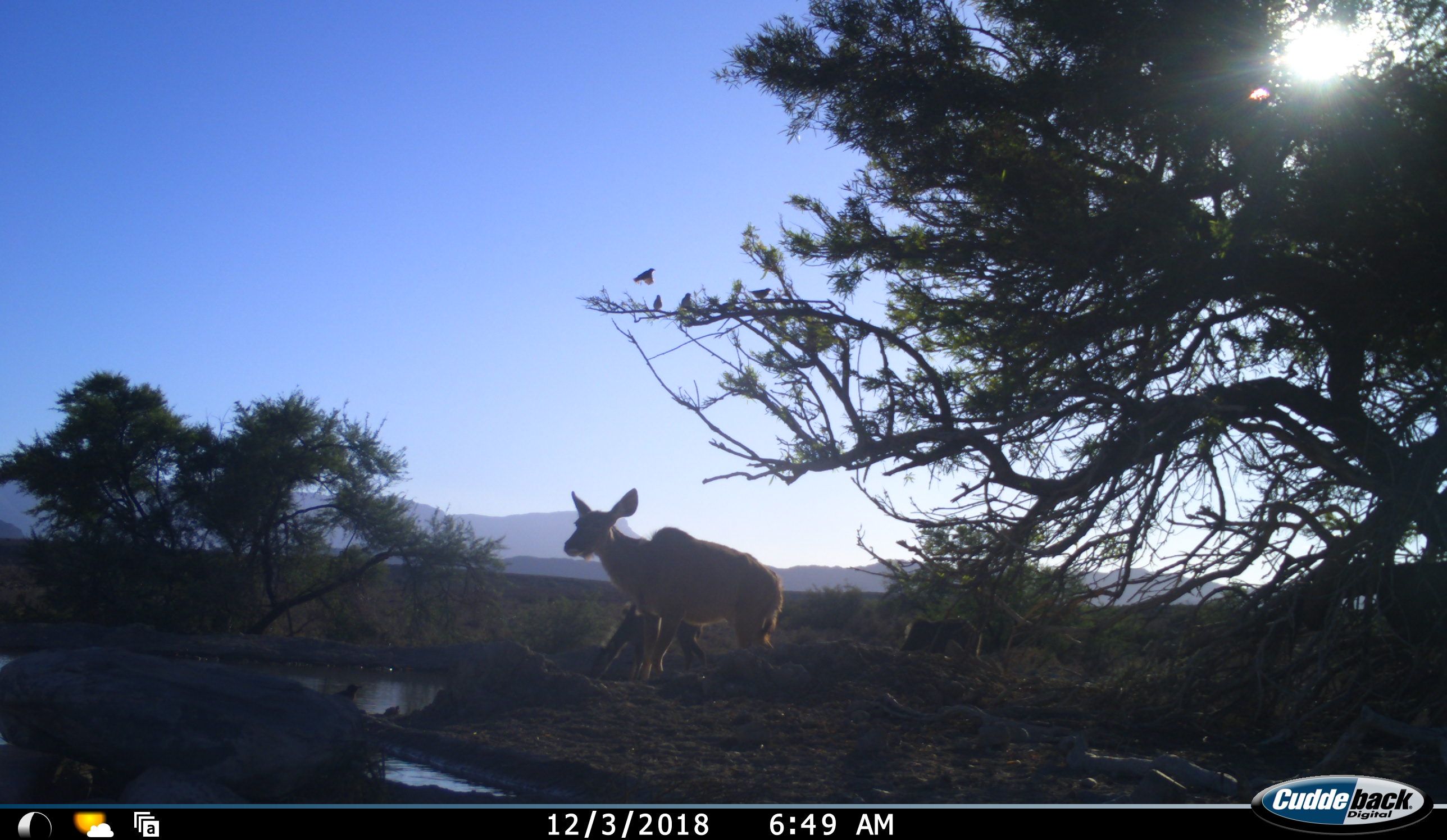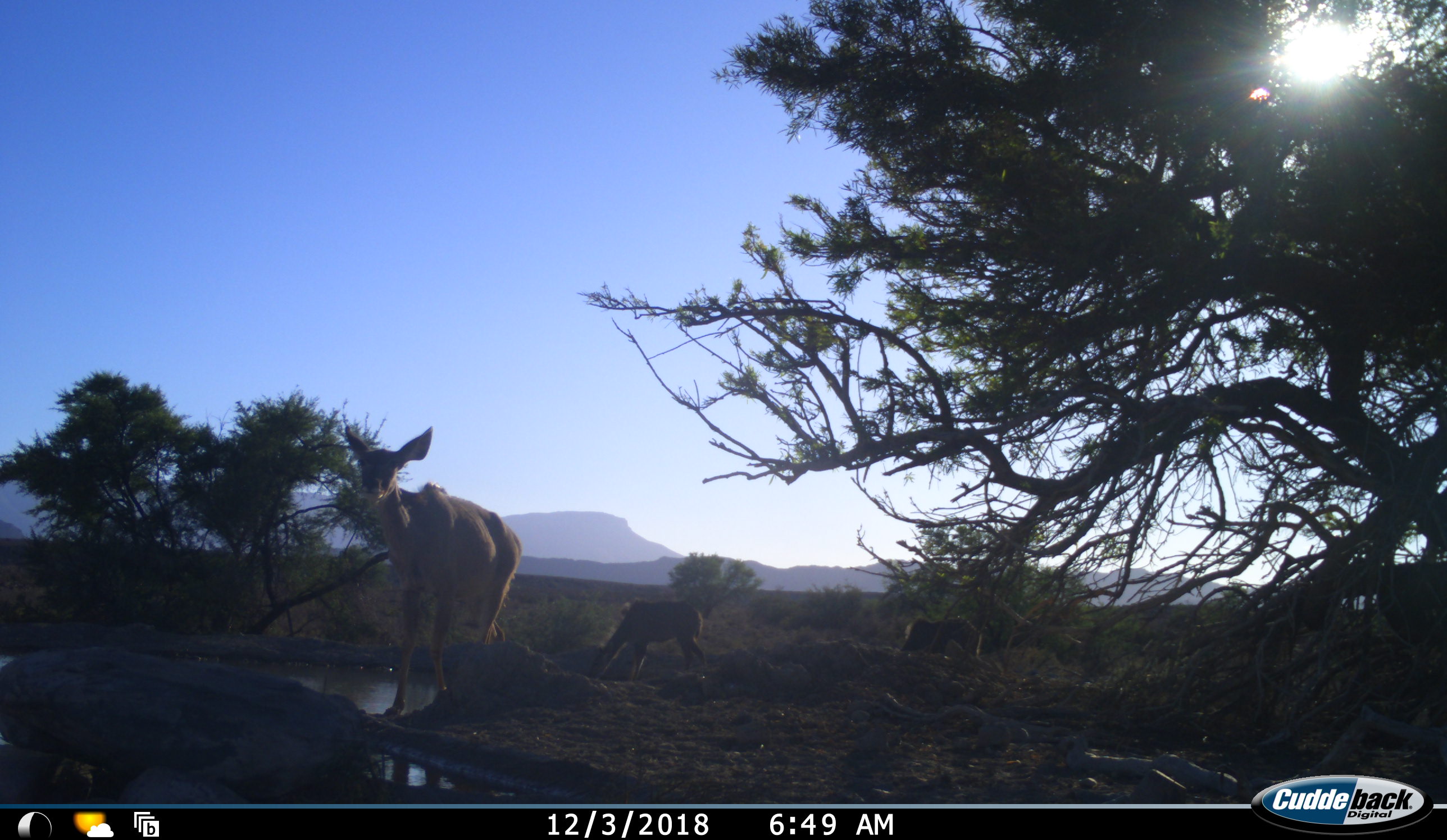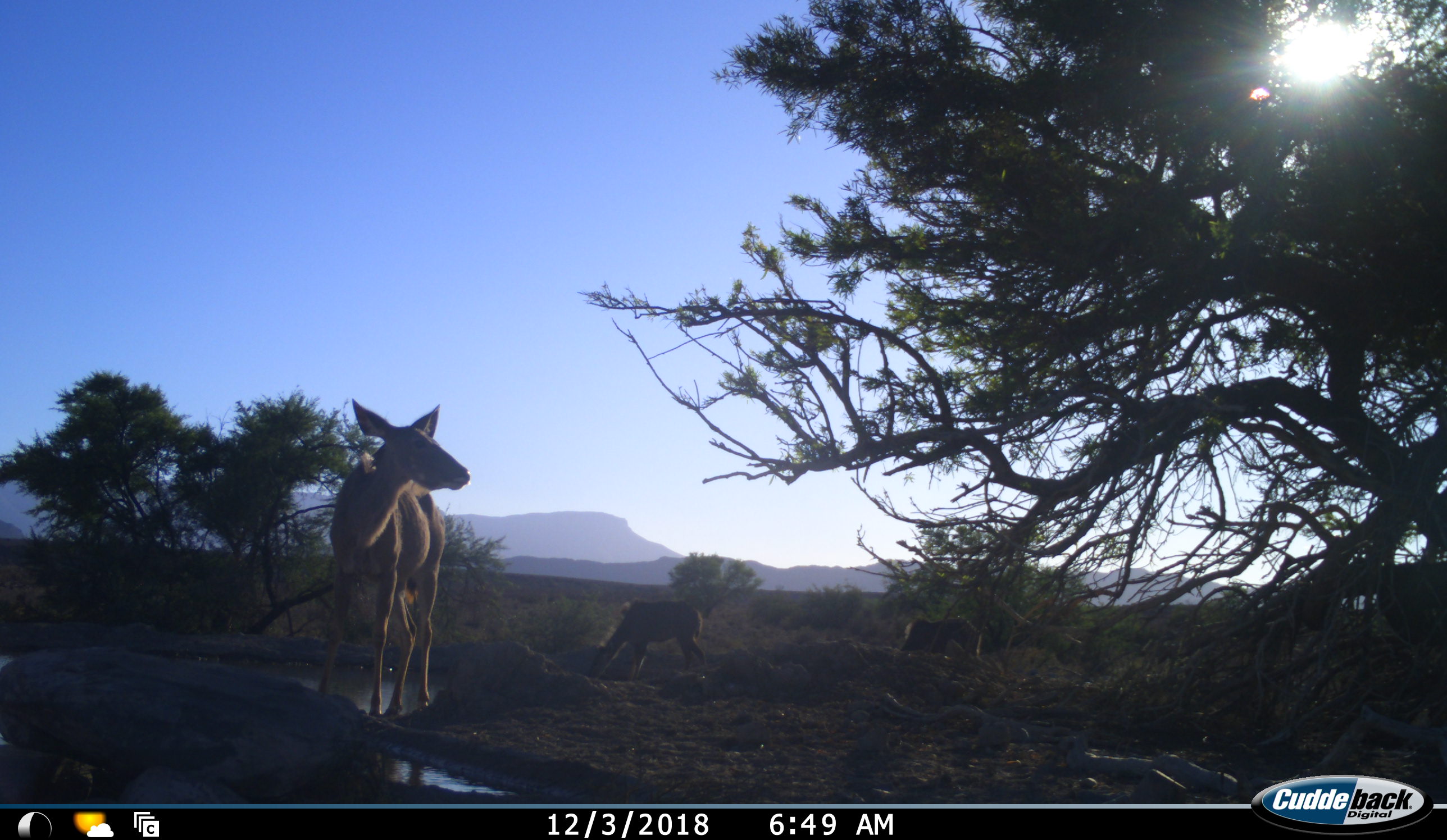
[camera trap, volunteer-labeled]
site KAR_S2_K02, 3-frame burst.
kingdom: Animalia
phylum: Chordata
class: Mammalia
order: Artiodactyla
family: Bovidae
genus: Tragelaphus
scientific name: Tragelaphus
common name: kudu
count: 3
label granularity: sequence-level